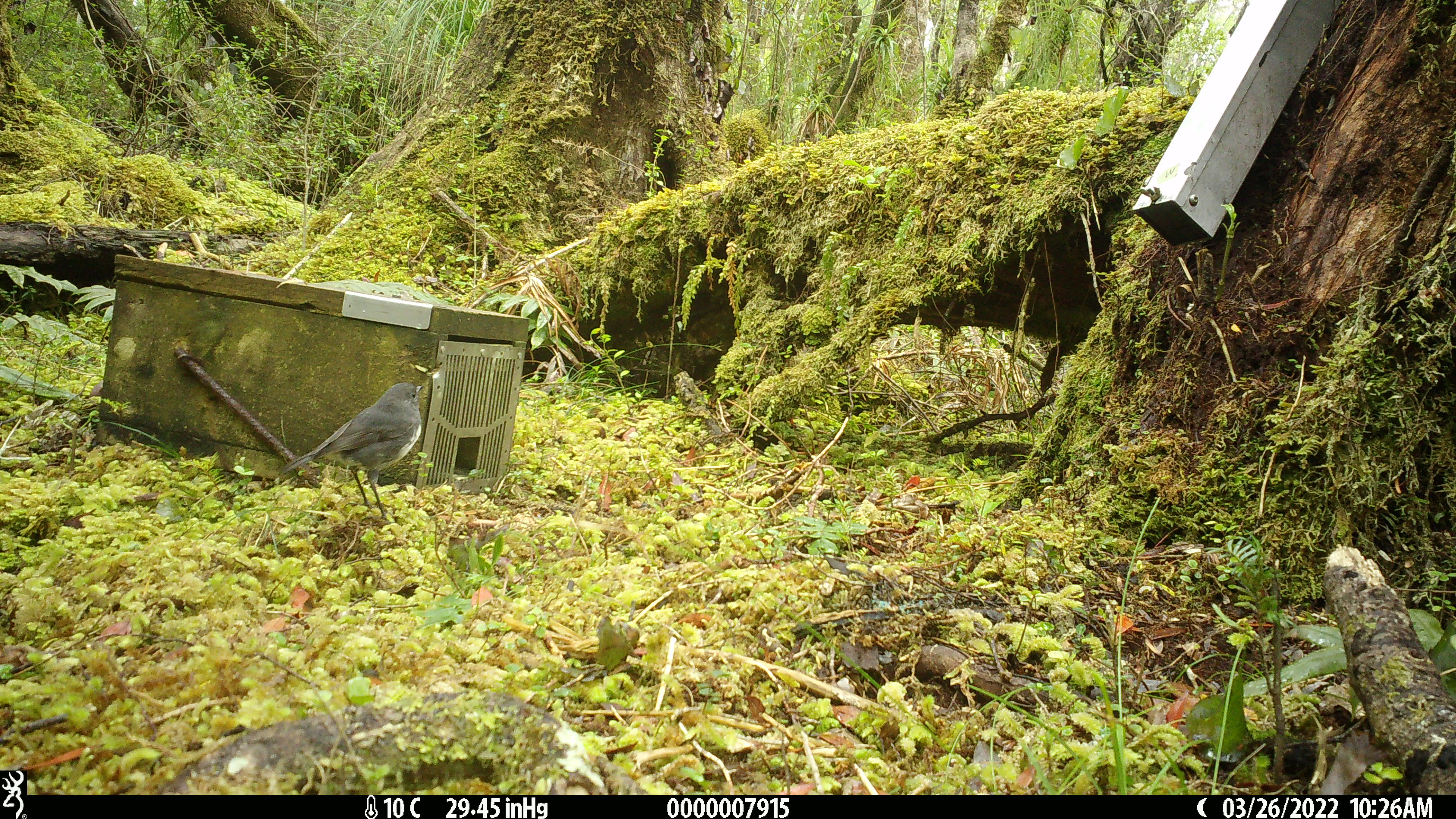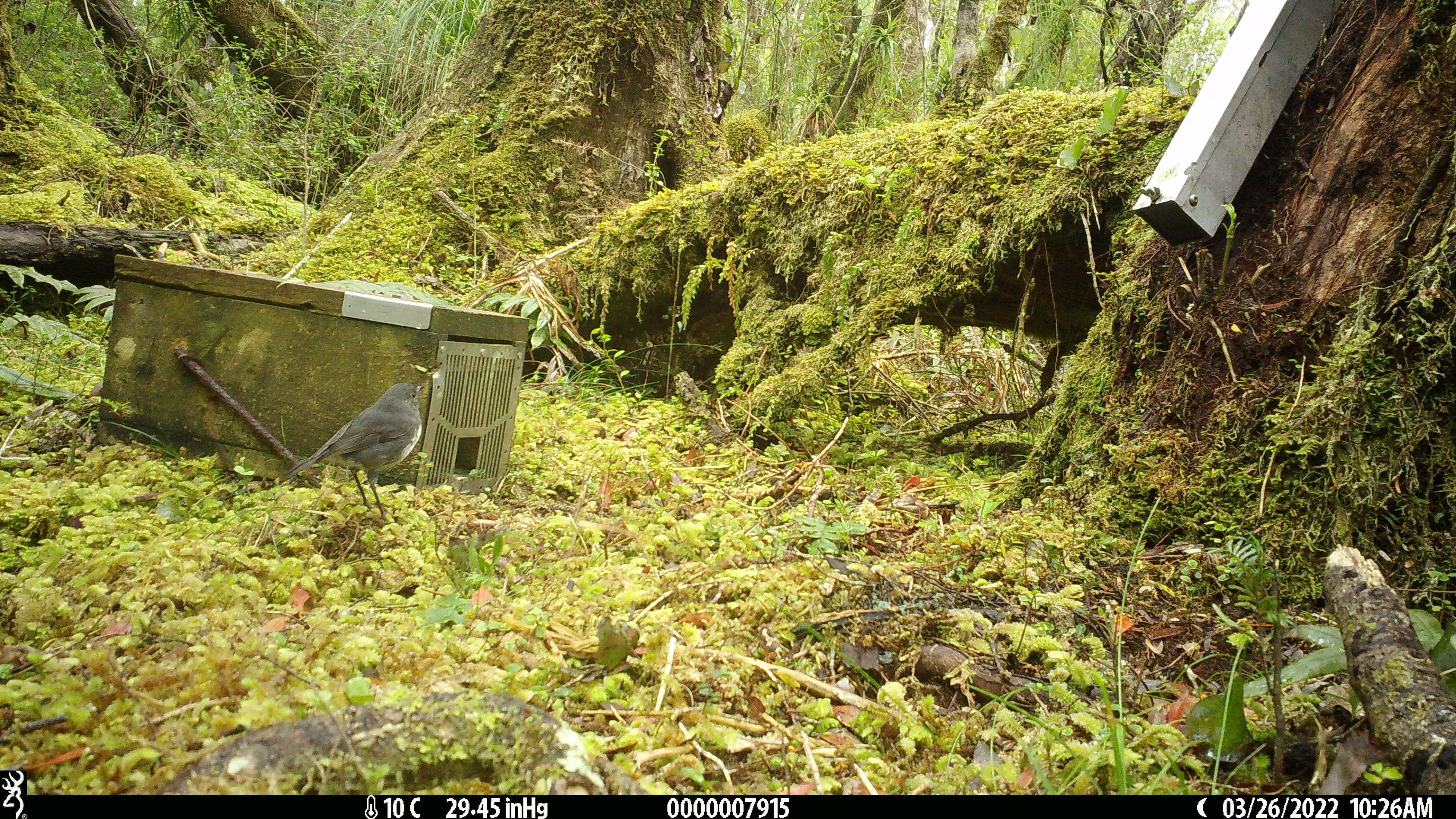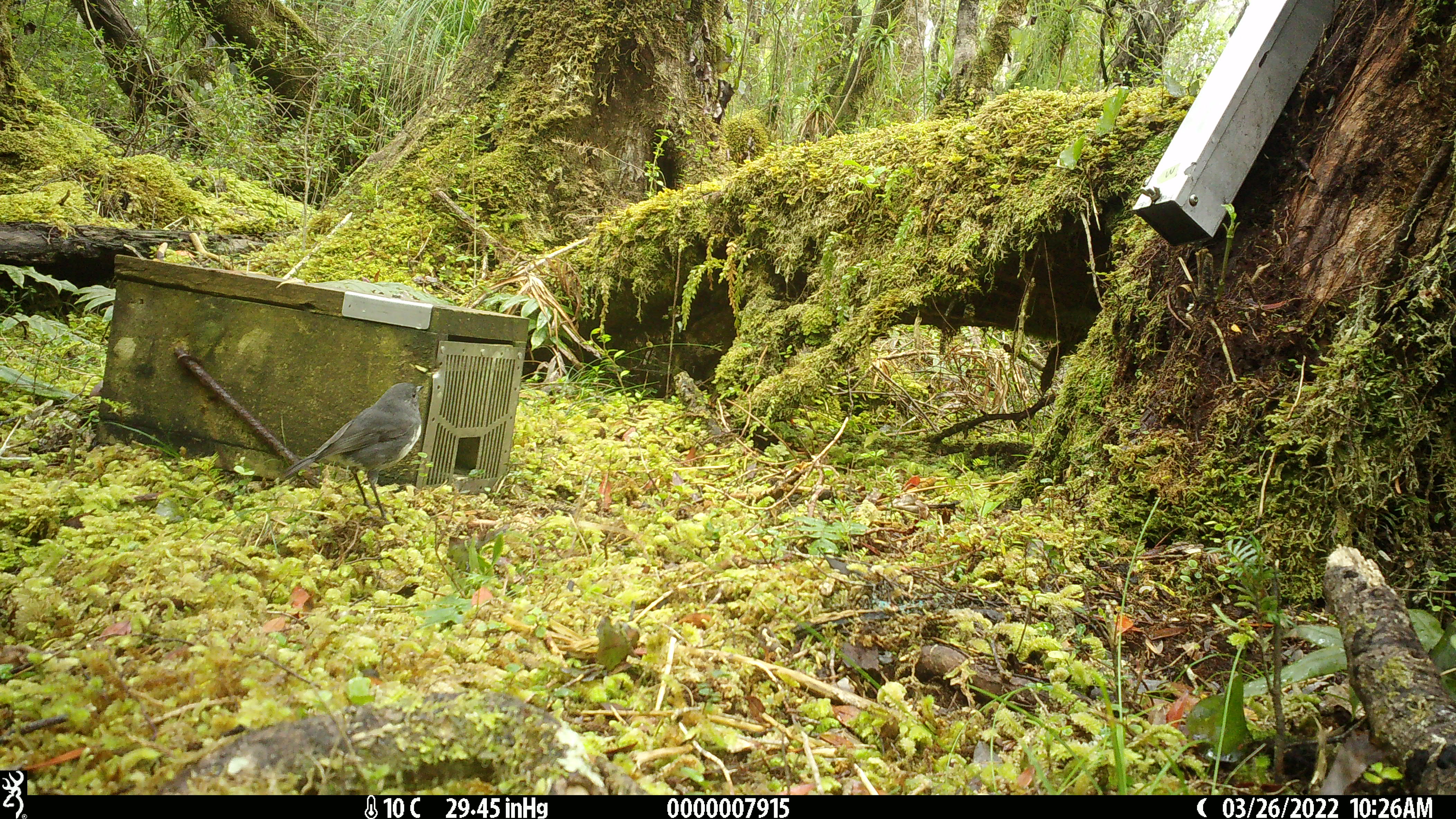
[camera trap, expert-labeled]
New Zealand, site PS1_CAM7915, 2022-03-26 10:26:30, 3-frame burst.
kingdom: Animalia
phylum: Chordata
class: Aves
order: Passeriformes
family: Petroicidae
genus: Petroica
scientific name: Petroica australis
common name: new zealand robin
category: robin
Robin (new zealand robin) (Petroica australis).